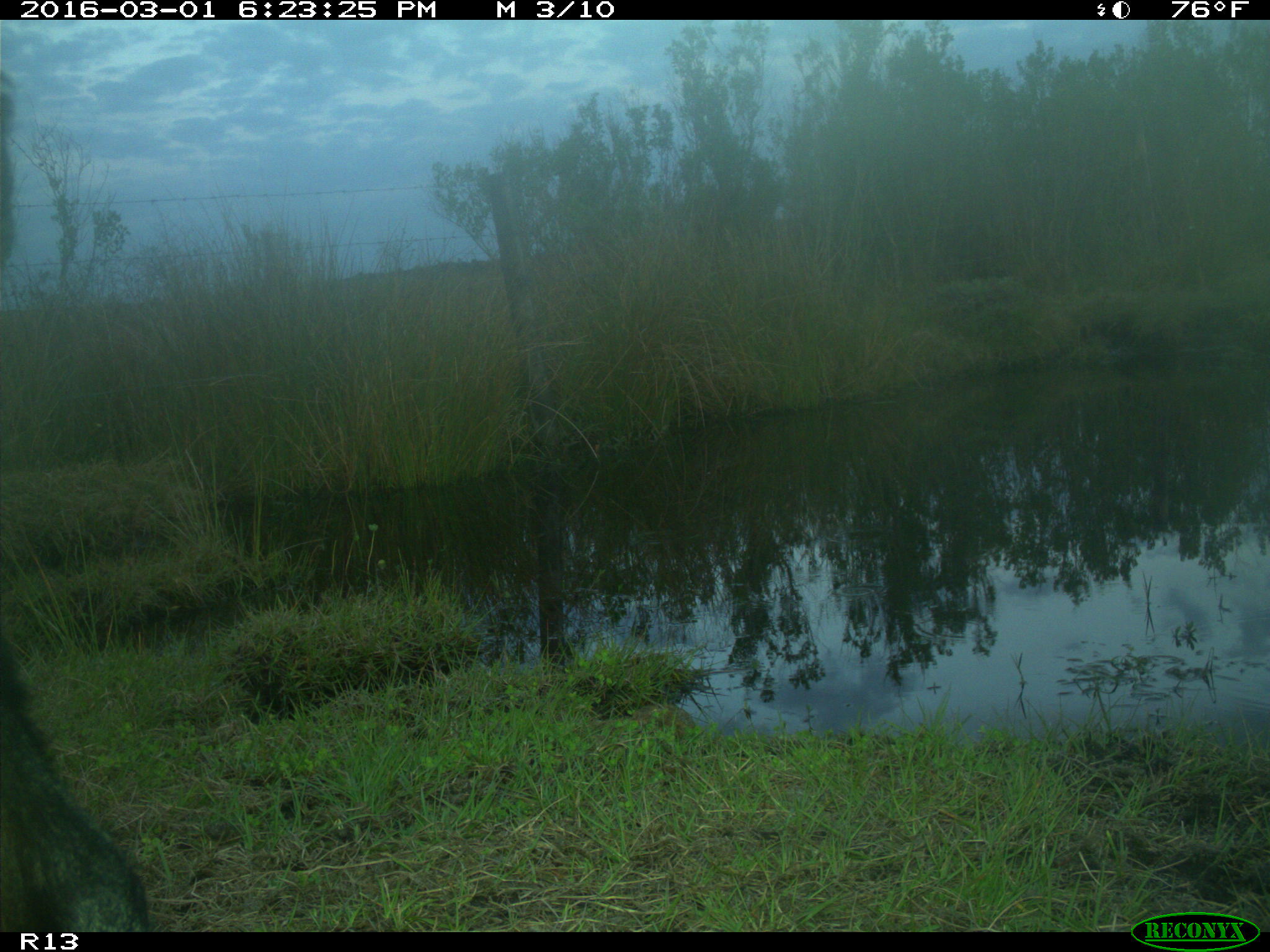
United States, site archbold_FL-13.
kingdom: Animalia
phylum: Chordata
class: Mammalia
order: Artiodactyla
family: Bovidae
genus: Bos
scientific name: Bos taurus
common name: domestic cow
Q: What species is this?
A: Bos taurus (domestic cow).